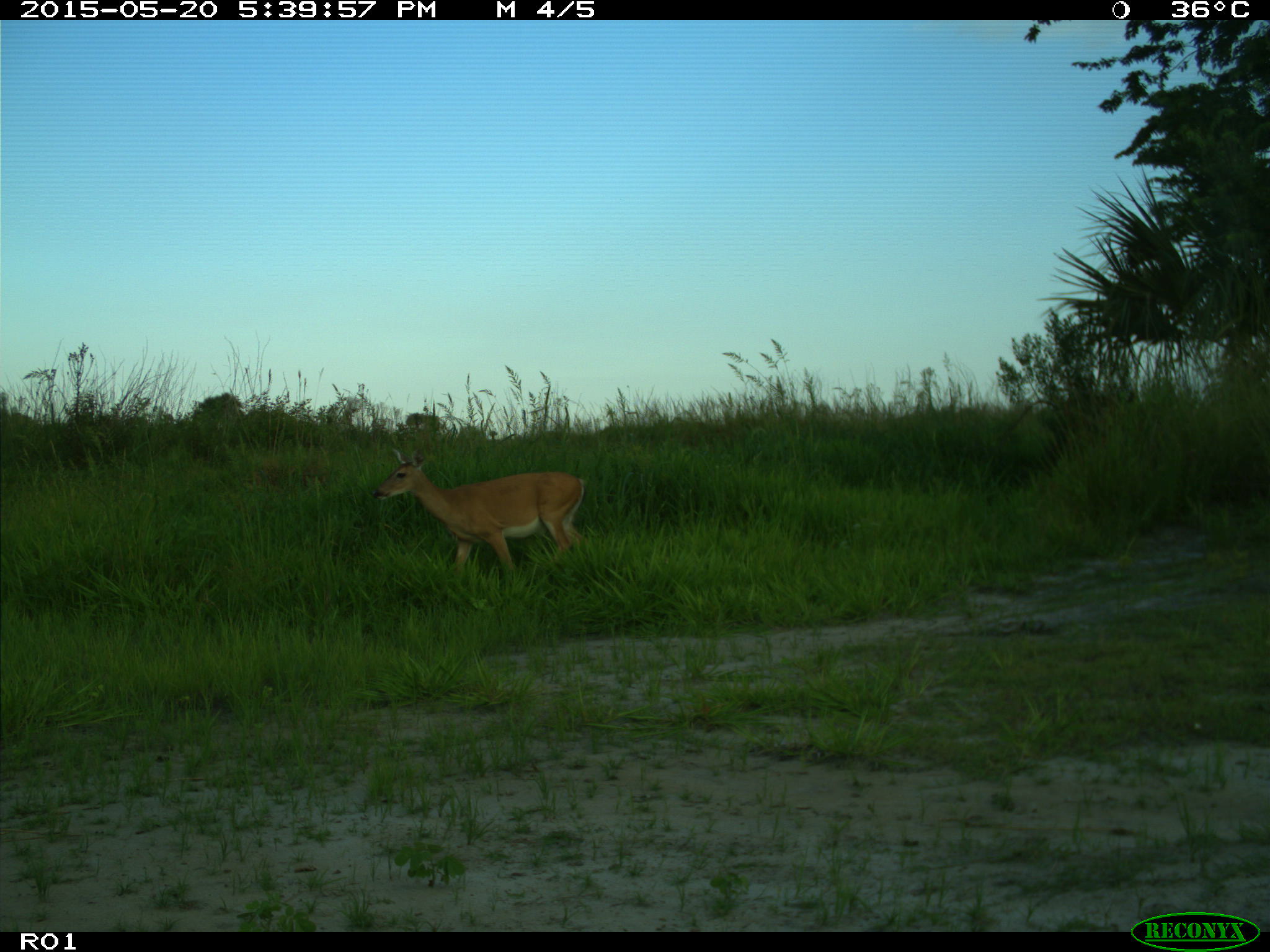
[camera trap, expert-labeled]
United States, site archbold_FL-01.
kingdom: Animalia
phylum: Chordata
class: Mammalia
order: Artiodactyla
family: Cervidae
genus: Odocoileus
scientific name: Odocoileus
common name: deer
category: unidentified deer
Unidentified deer (deer) (Odocoileus).